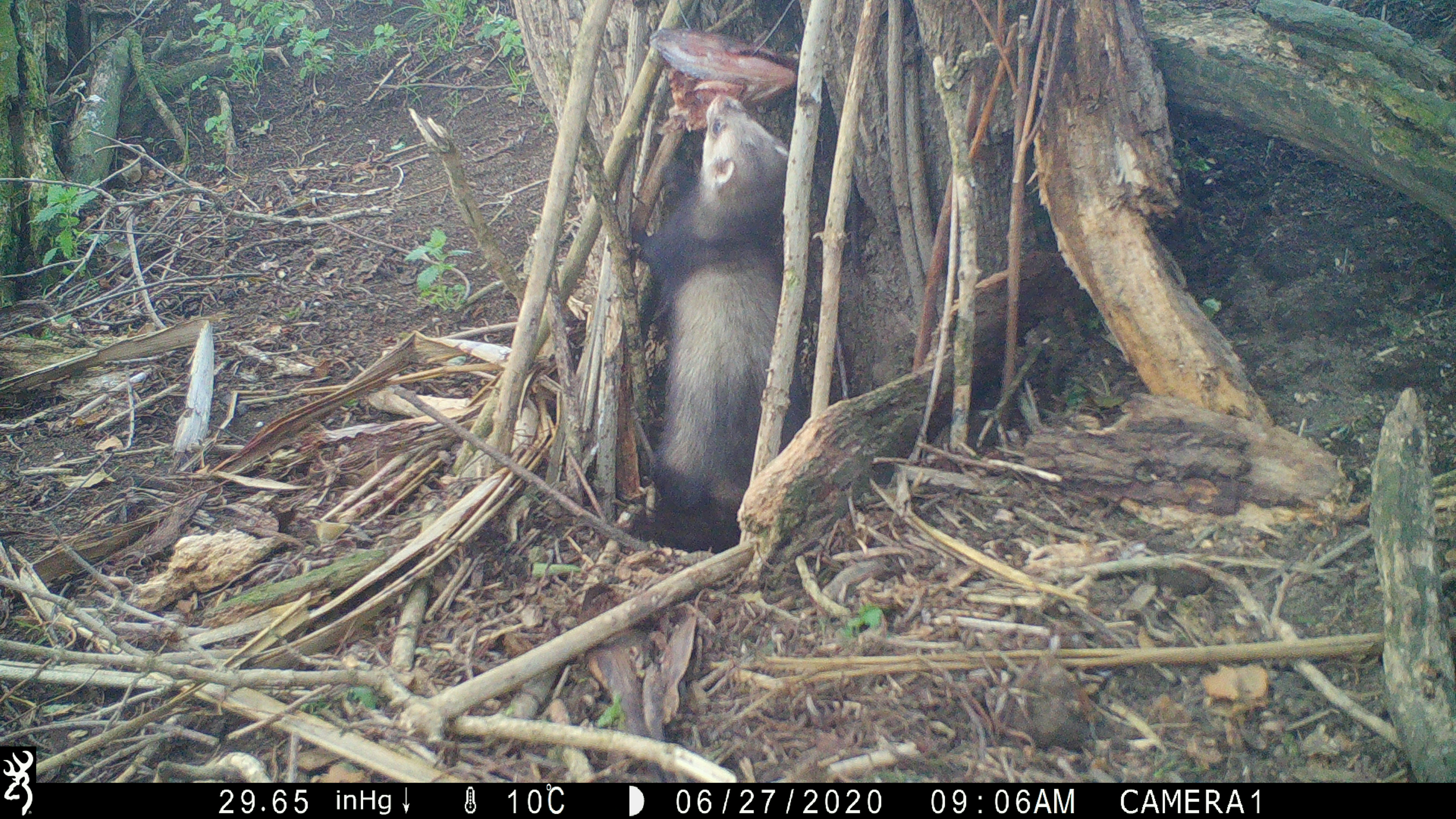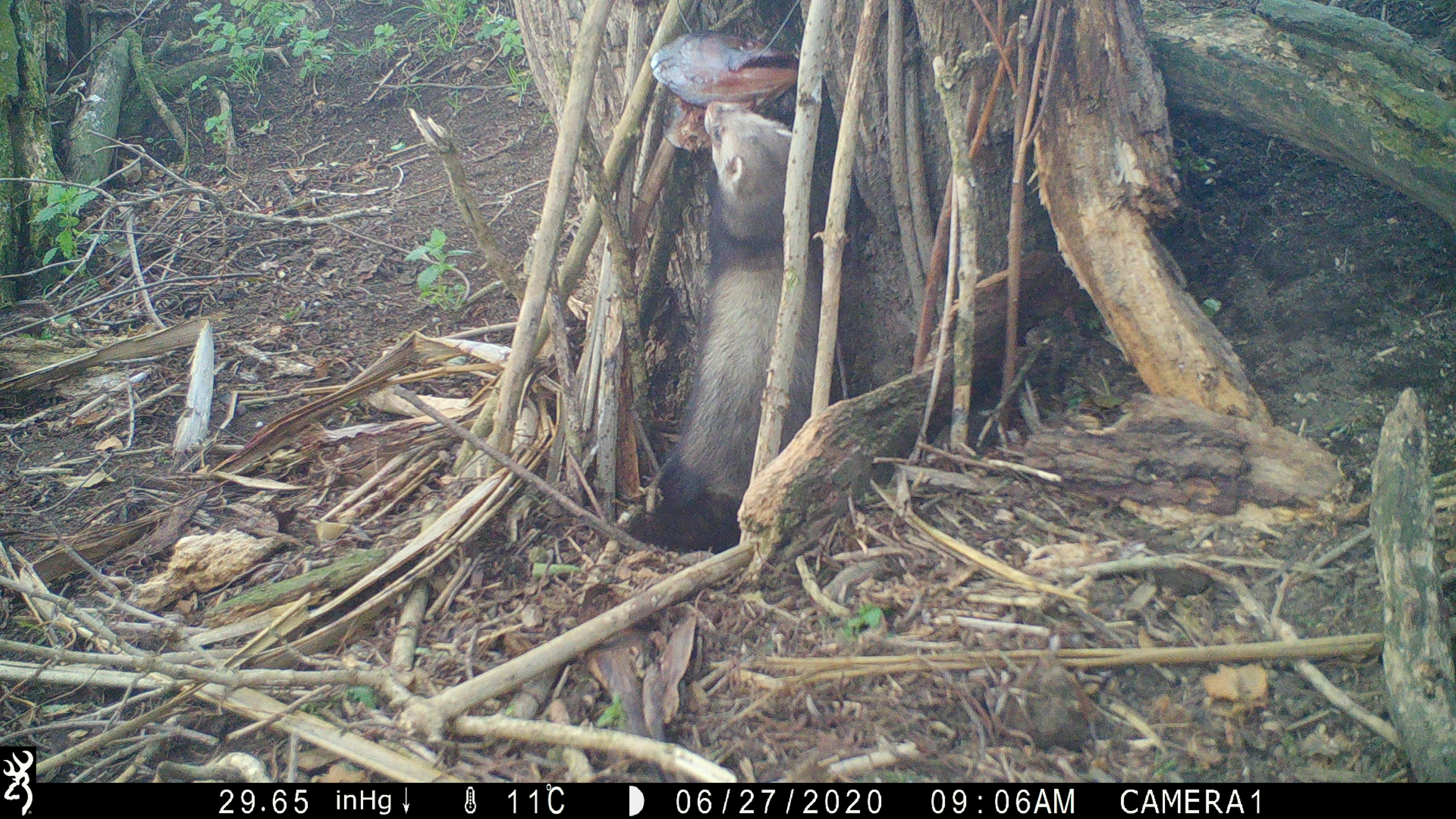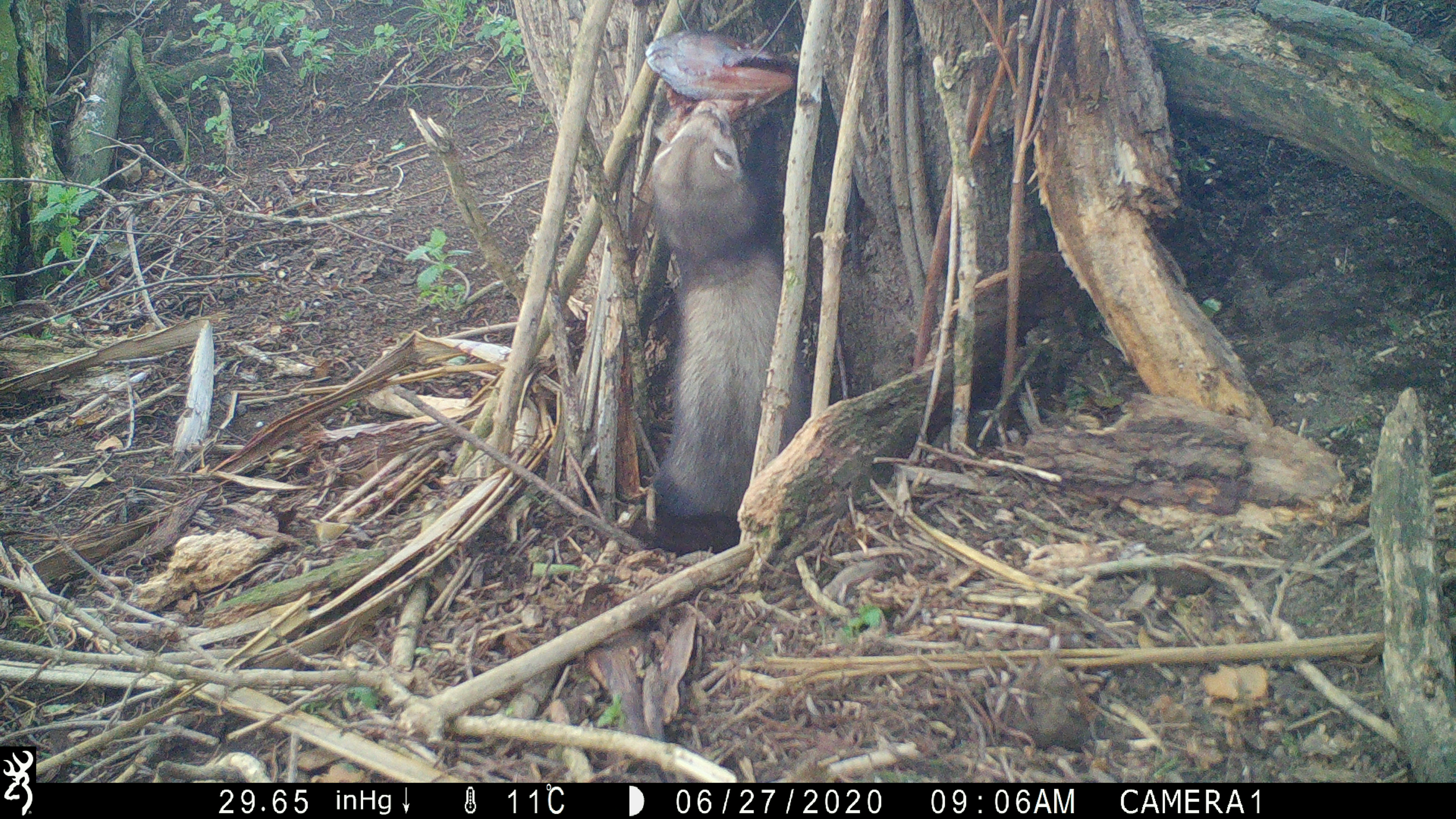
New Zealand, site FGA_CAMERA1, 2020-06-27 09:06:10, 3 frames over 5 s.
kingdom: Animalia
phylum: Chordata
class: Mammalia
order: Carnivora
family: Mustelidae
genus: Mustela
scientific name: Mustela furo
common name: ferret